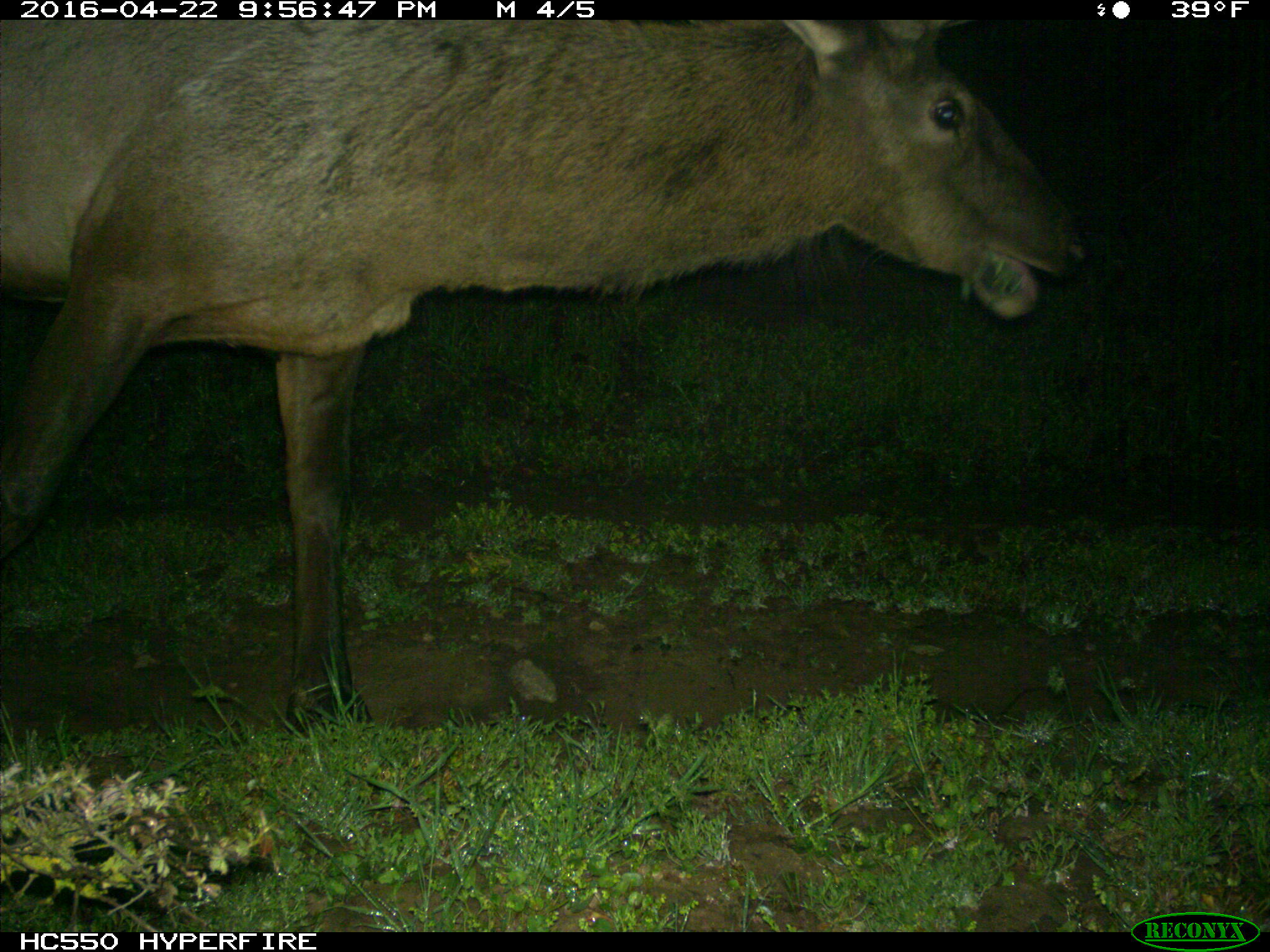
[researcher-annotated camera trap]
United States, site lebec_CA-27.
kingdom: Animalia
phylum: Chordata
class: Mammalia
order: Artiodactyla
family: Cervidae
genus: Cervus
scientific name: Cervus canadensis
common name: elk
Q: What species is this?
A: Cervus canadensis (elk).